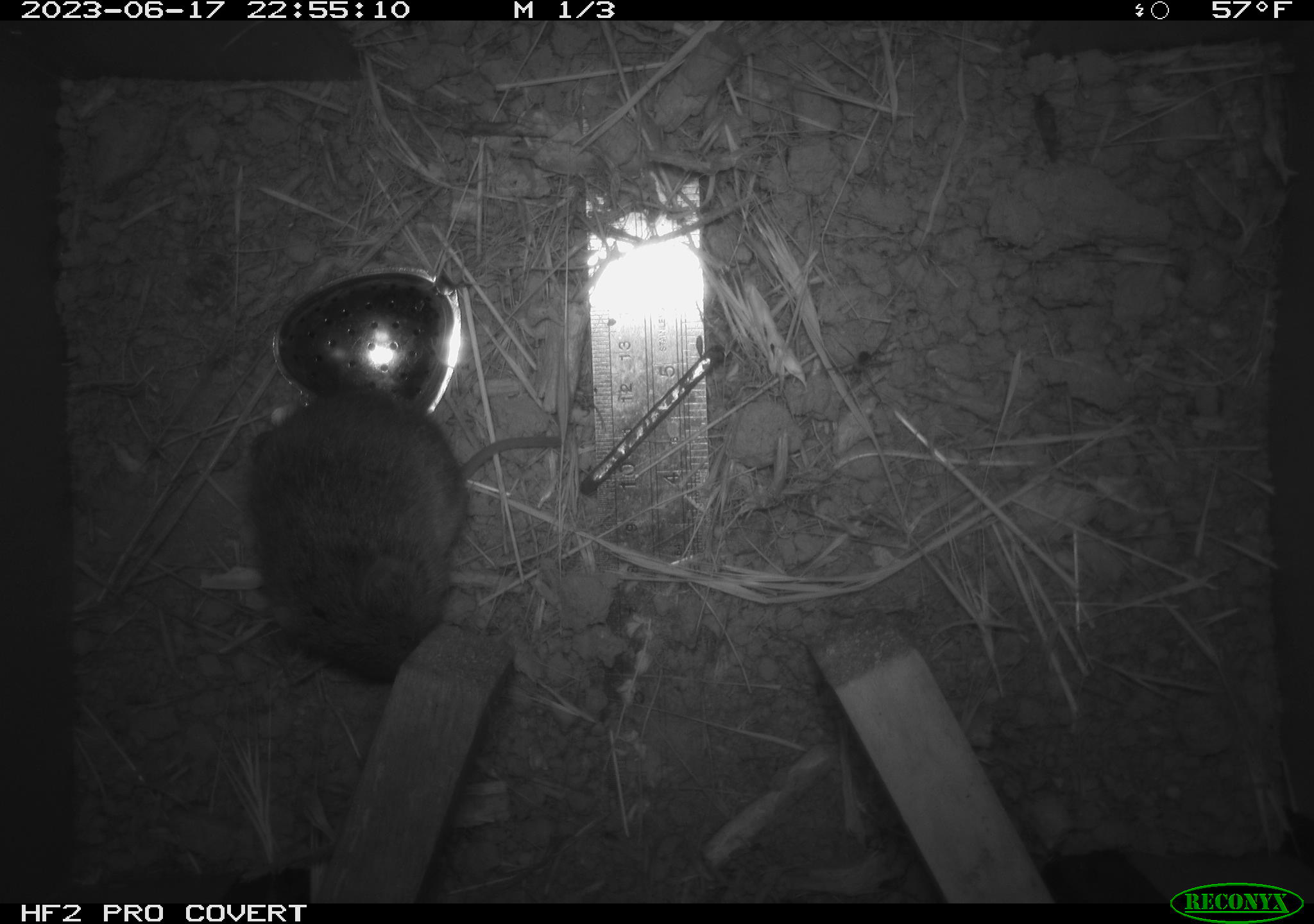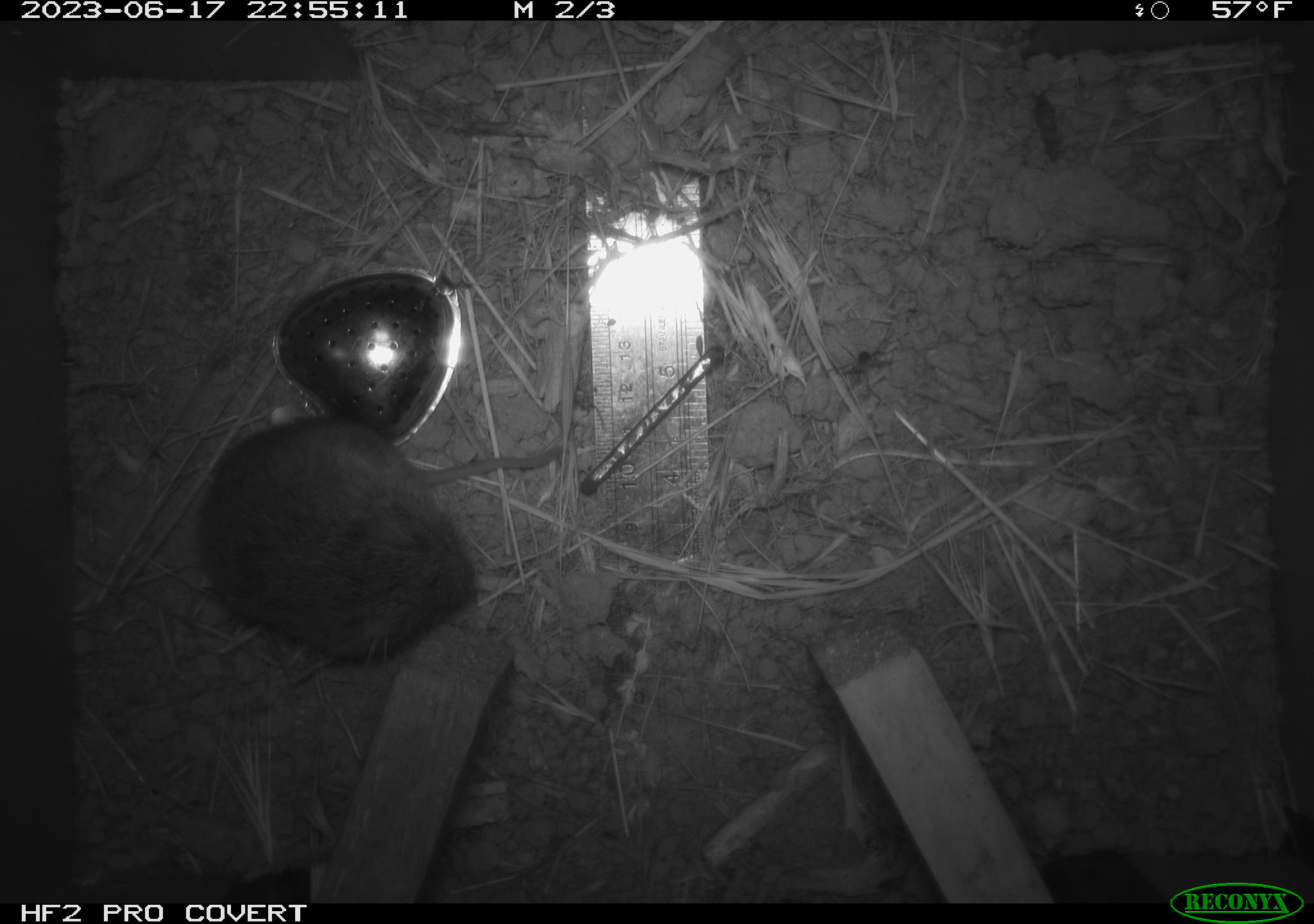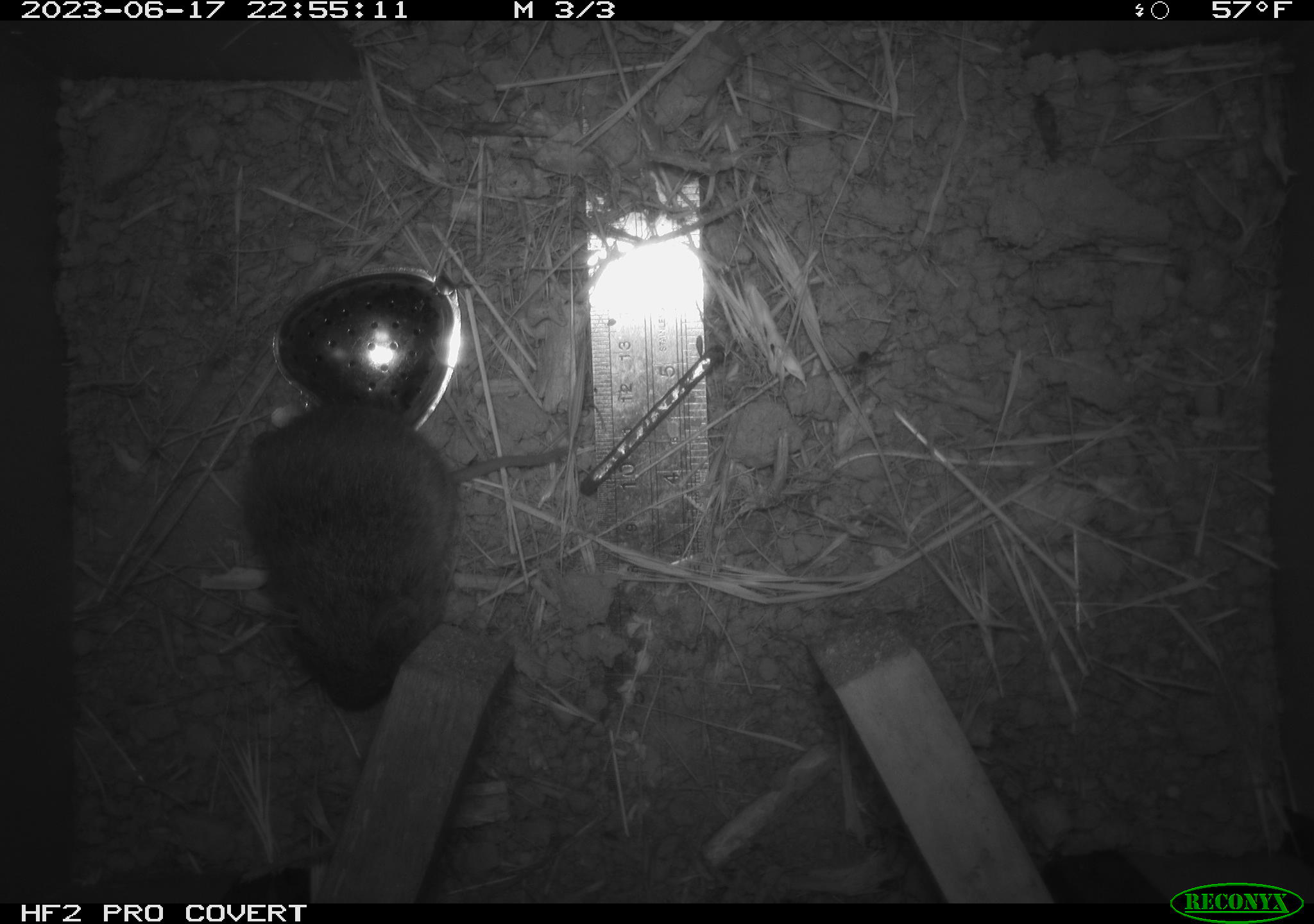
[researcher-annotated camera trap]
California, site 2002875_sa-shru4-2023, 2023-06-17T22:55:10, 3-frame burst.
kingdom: Animalia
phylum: Chordata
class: Mammalia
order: Rodentia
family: Cricetidae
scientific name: Arvicolinae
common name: voles, lemmings, and muskrats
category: arvicolinae subfamily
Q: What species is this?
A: Arvicolinae subfamily (voles, lemmings, and muskrats) (Arvicolinae).